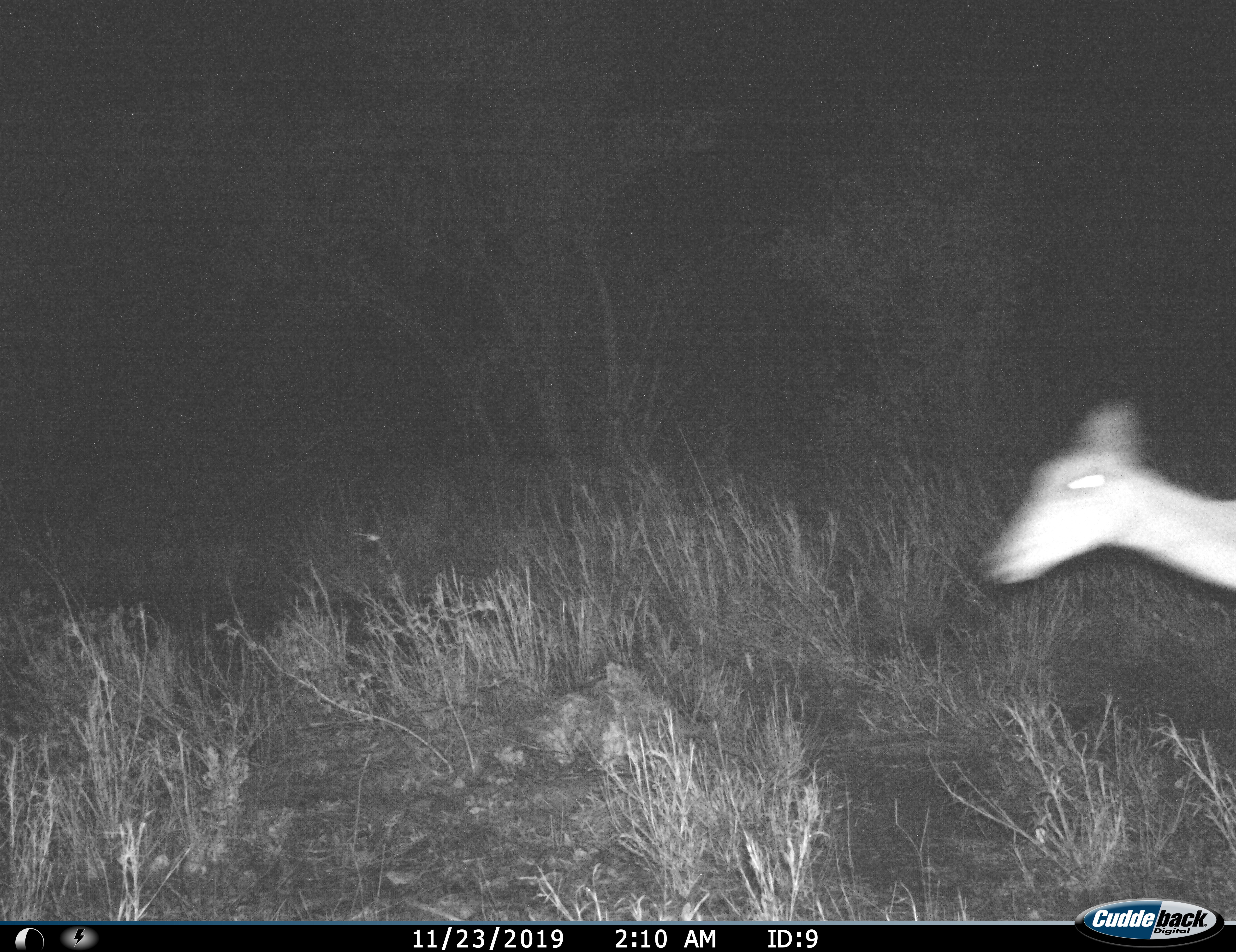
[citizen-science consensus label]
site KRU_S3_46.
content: unidentified animal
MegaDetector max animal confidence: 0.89